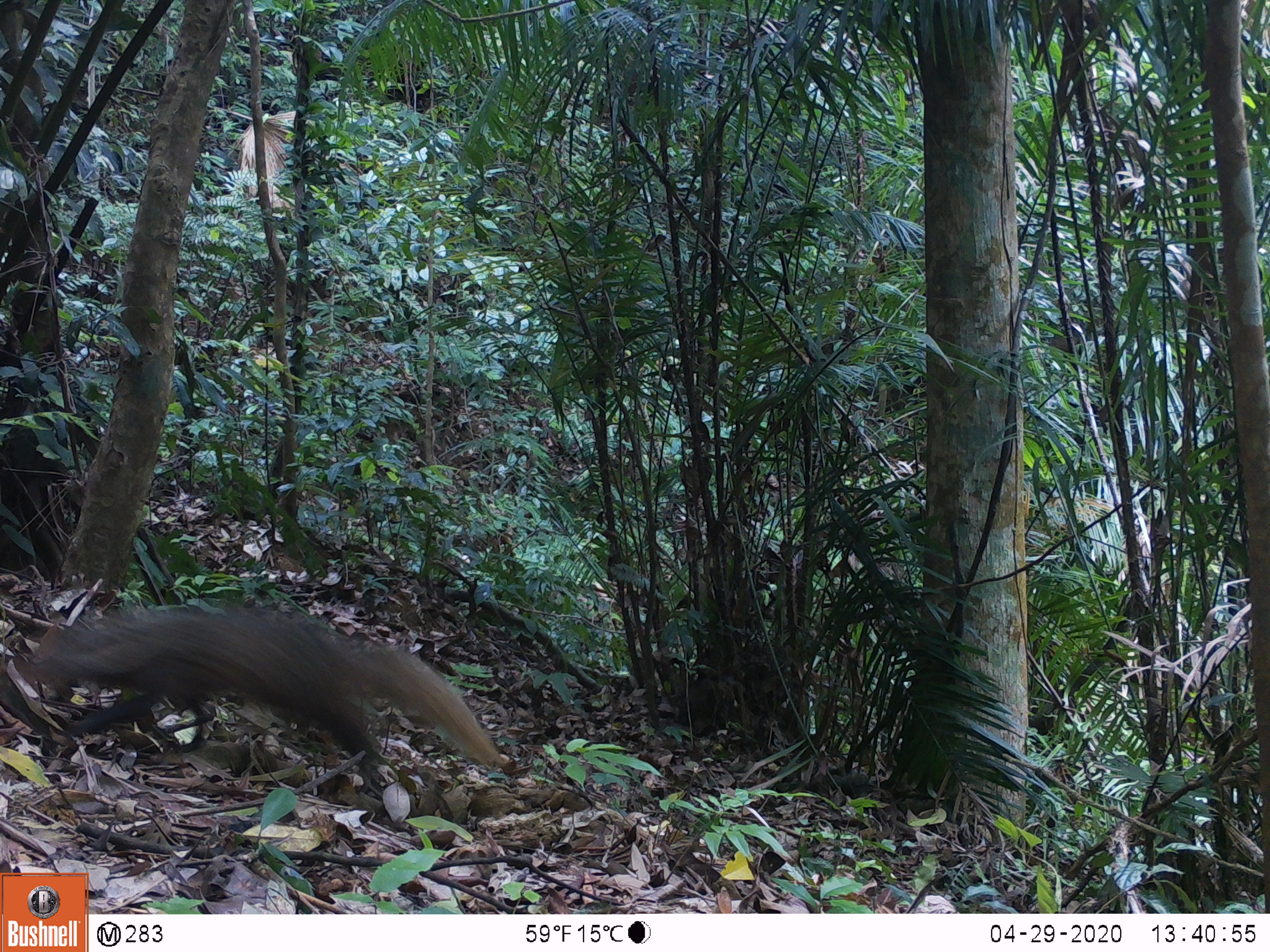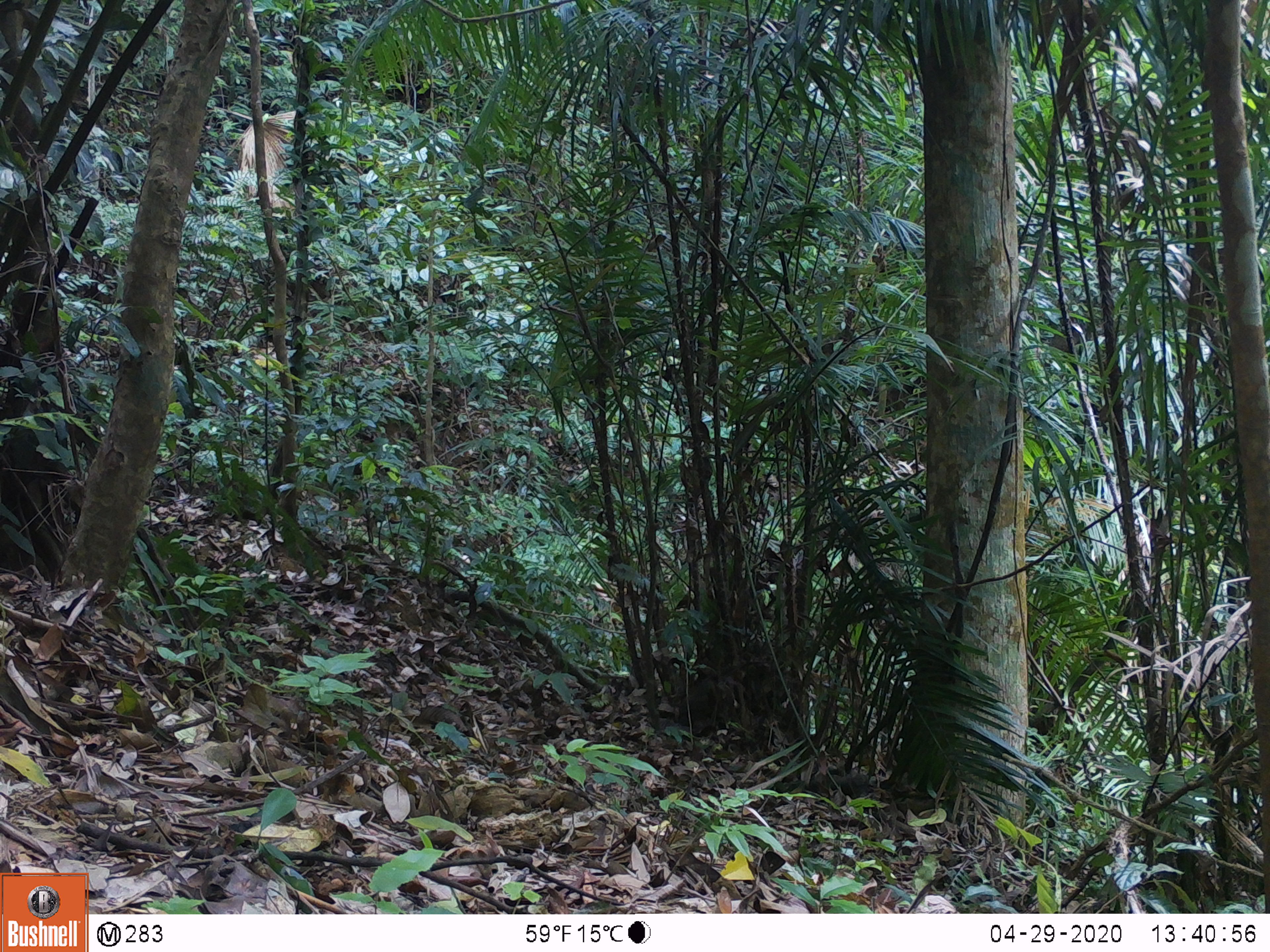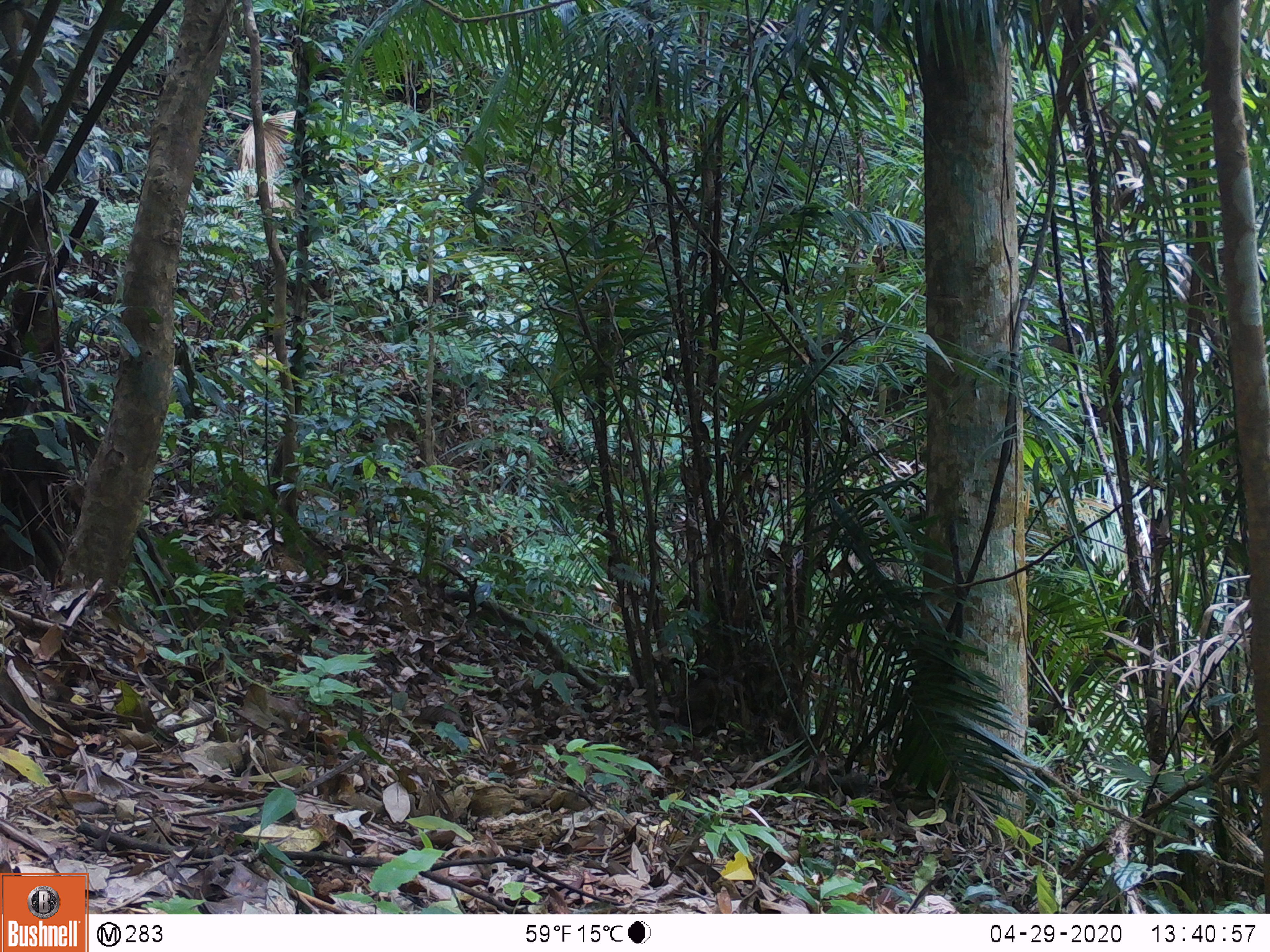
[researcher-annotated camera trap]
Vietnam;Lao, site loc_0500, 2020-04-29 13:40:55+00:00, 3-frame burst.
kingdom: Animalia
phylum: Chordata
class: Mammalia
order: Carnivora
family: Herpestidae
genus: Urva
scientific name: Urva urva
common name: crab-eating mongoose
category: crab eating mongoose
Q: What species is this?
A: Crab eating mongoose (crab-eating mongoose) (Urva urva).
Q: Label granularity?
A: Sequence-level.